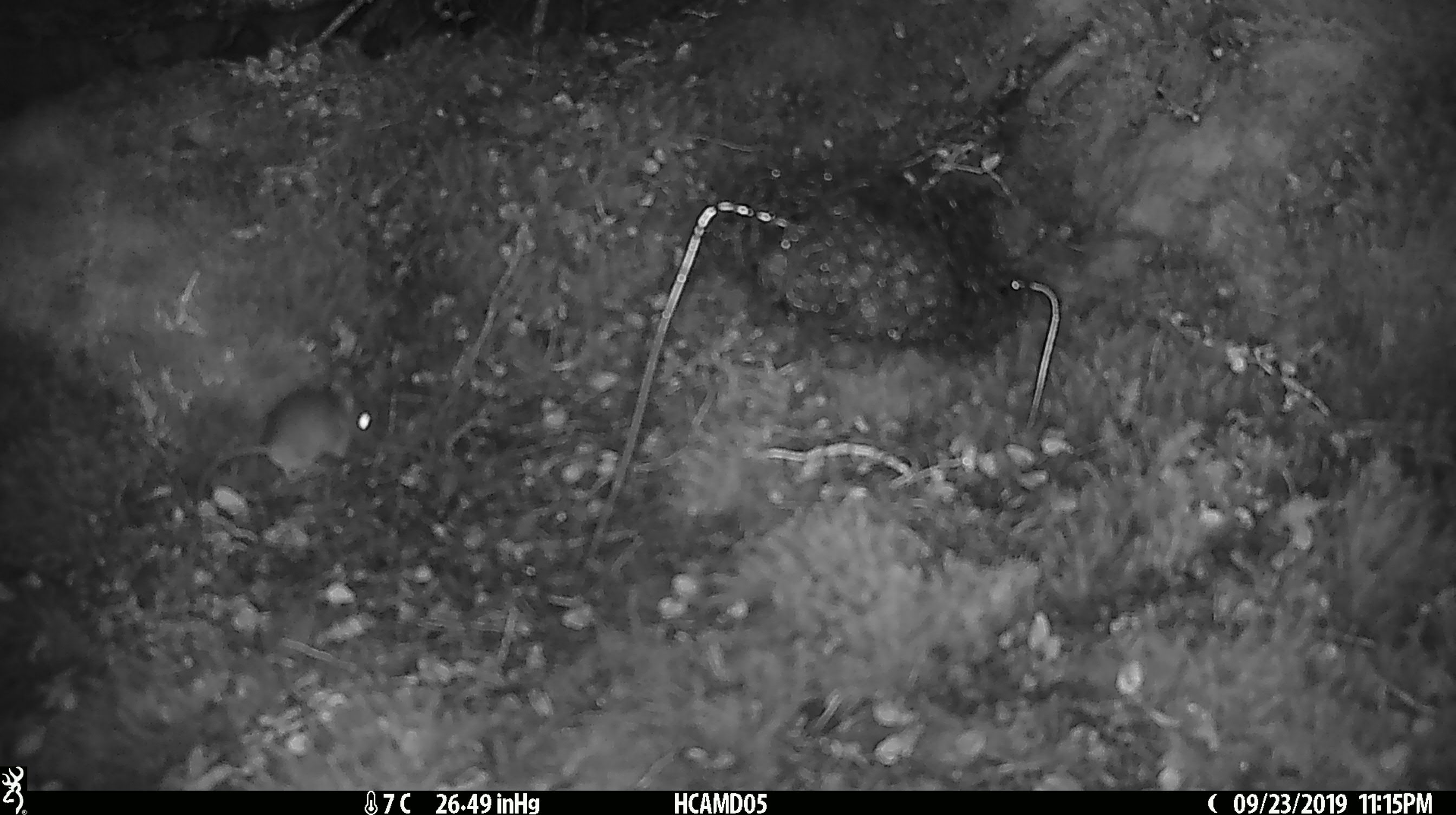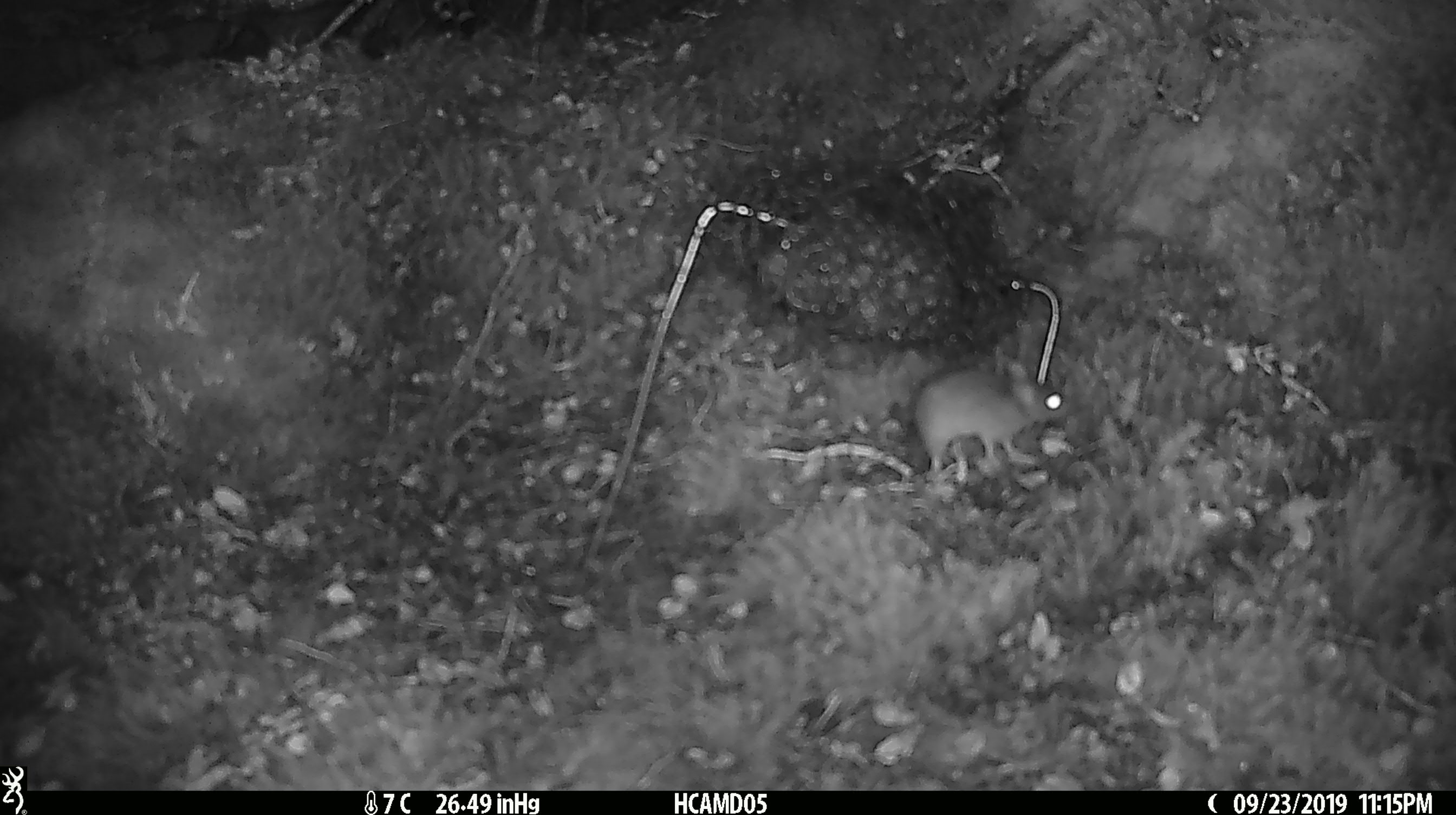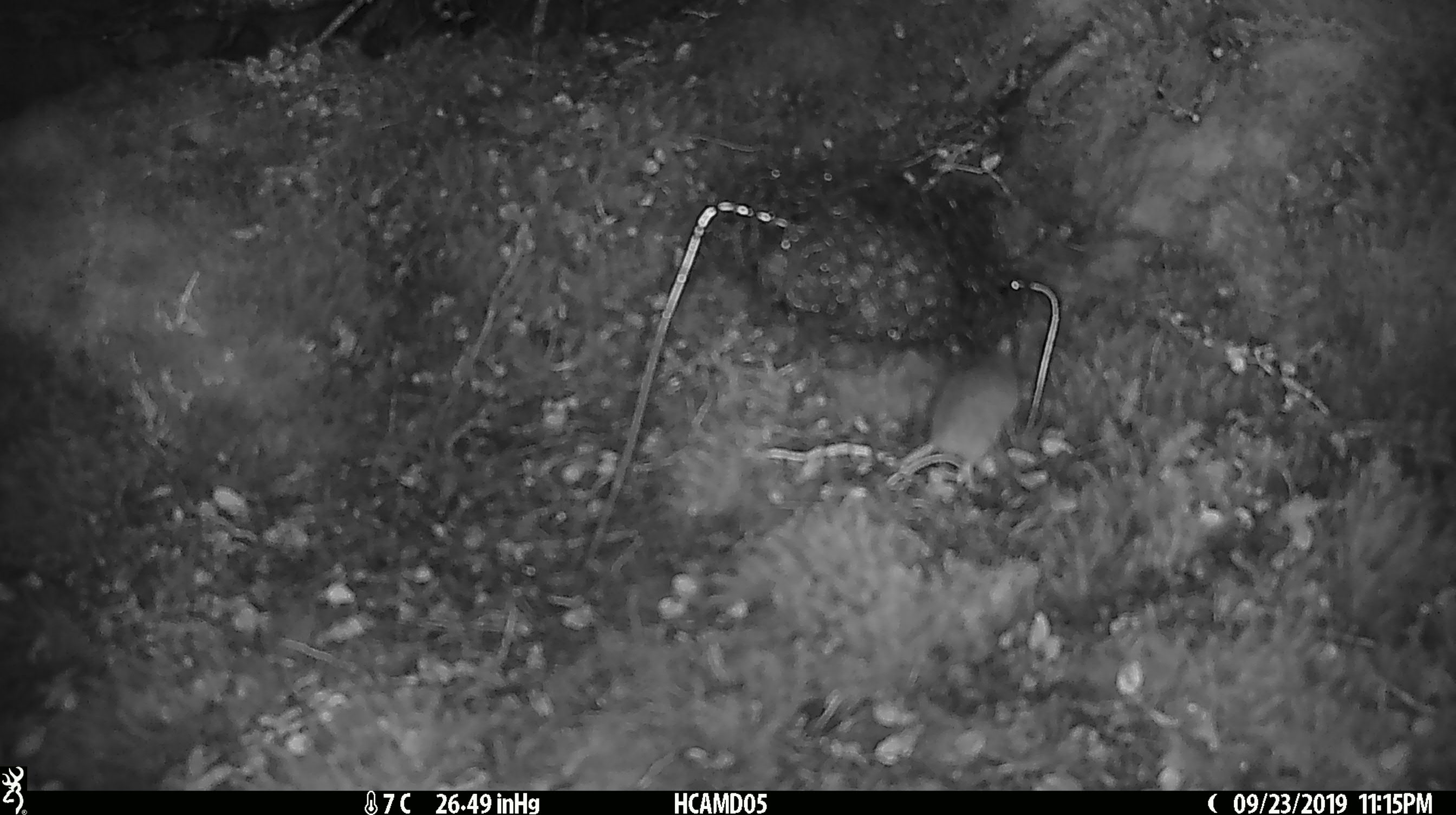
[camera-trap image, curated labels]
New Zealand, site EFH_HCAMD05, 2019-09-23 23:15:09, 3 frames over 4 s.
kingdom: Animalia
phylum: Chordata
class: Mammalia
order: Rodentia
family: Muridae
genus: Mus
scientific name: Mus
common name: mouse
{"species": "mouse (Mus)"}